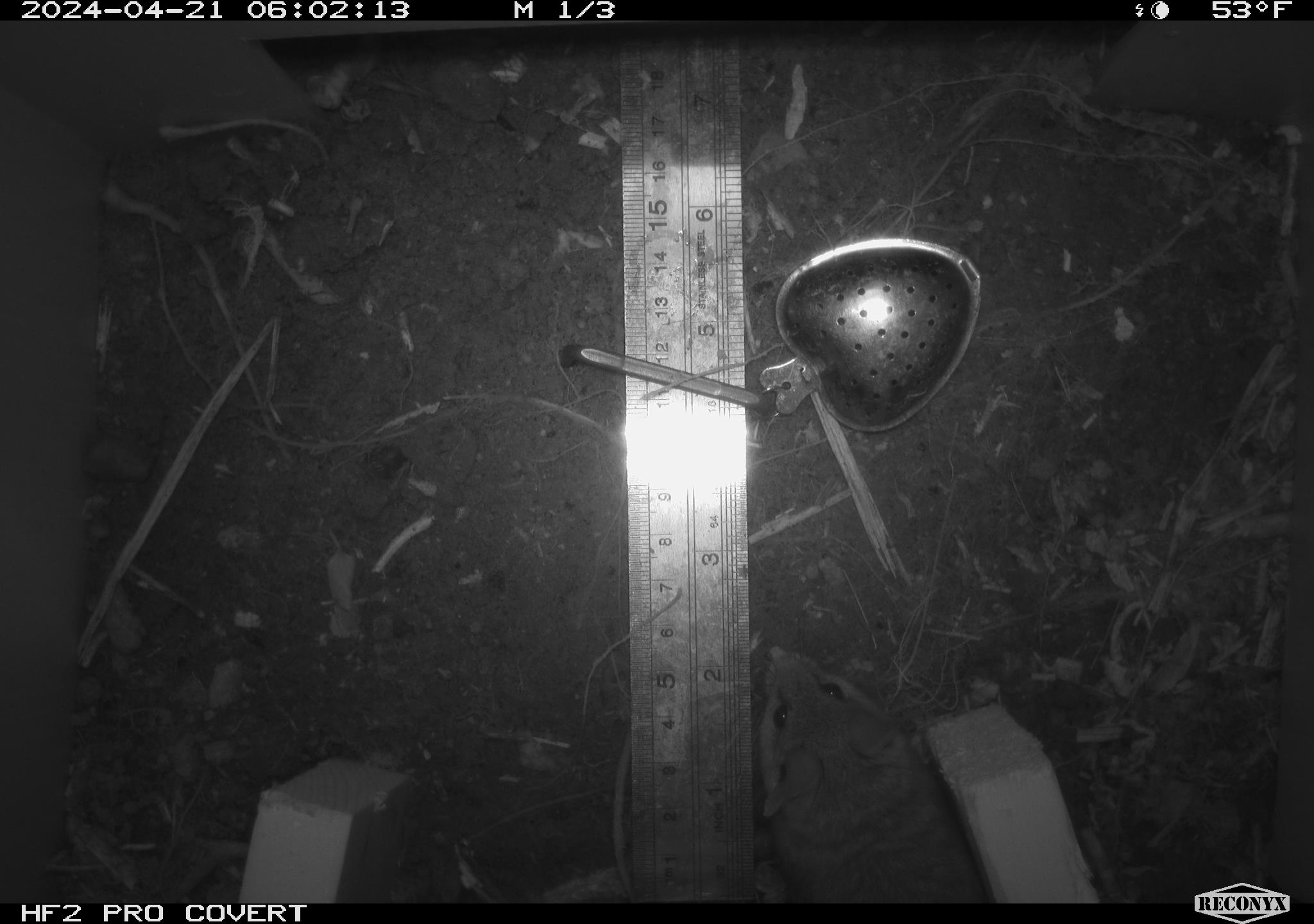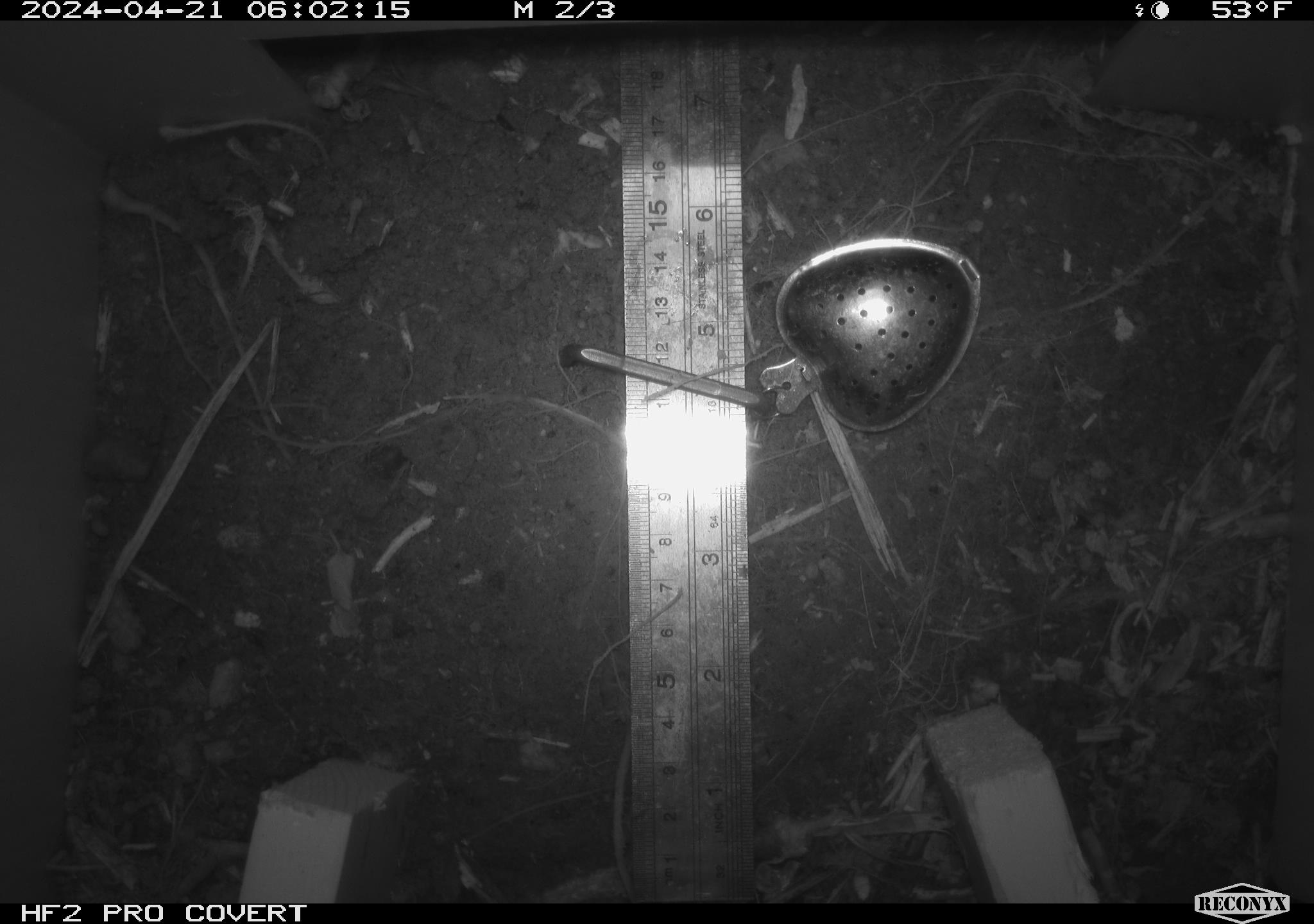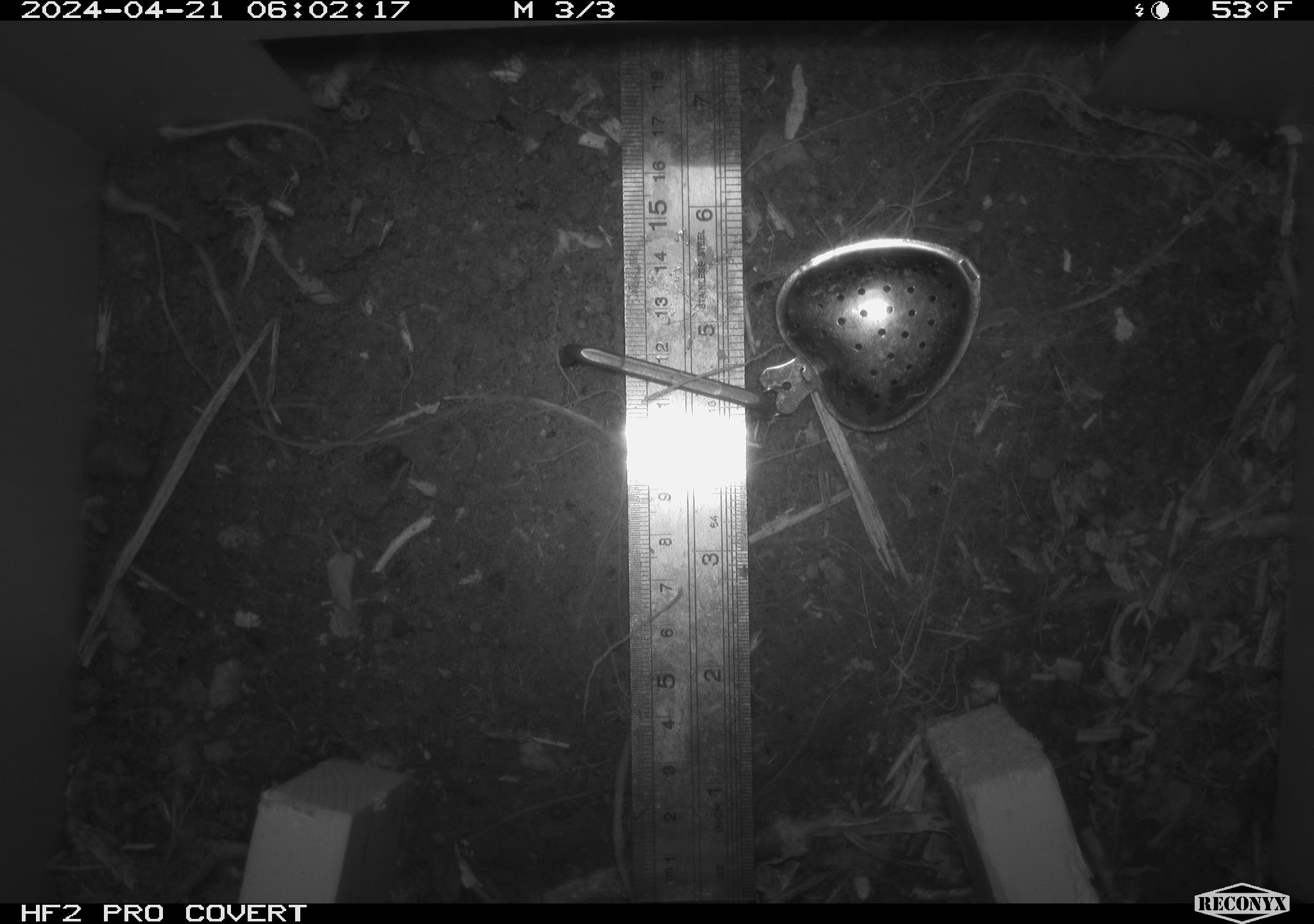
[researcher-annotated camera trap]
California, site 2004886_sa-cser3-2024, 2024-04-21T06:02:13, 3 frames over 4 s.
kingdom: Animalia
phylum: Chordata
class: Mammalia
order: Rodentia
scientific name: Rodentia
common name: rodent